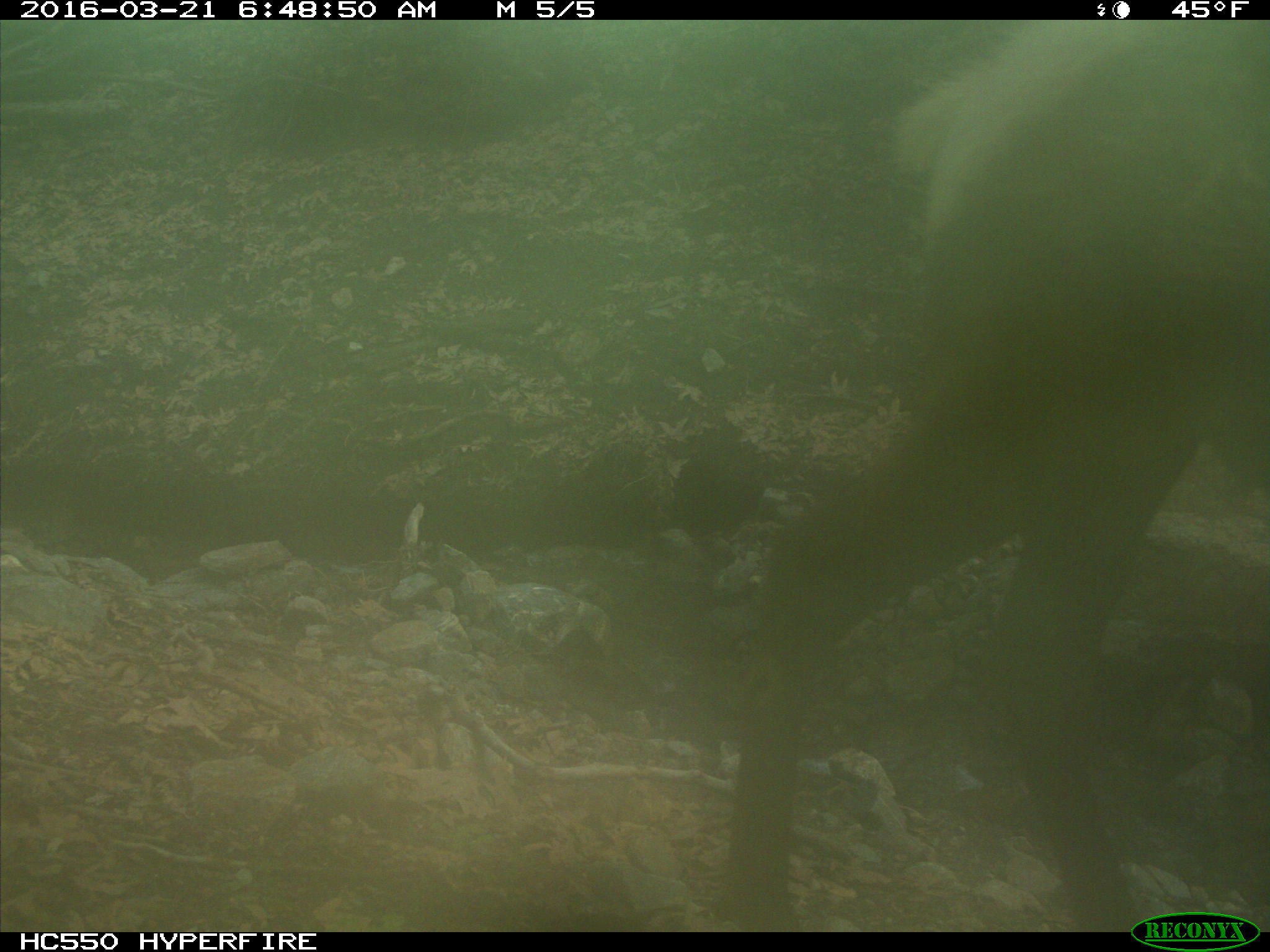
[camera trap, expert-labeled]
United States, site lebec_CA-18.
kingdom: Animalia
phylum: Chordata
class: Mammalia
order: Artiodactyla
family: Cervidae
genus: Cervus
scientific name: Cervus canadensis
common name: elk